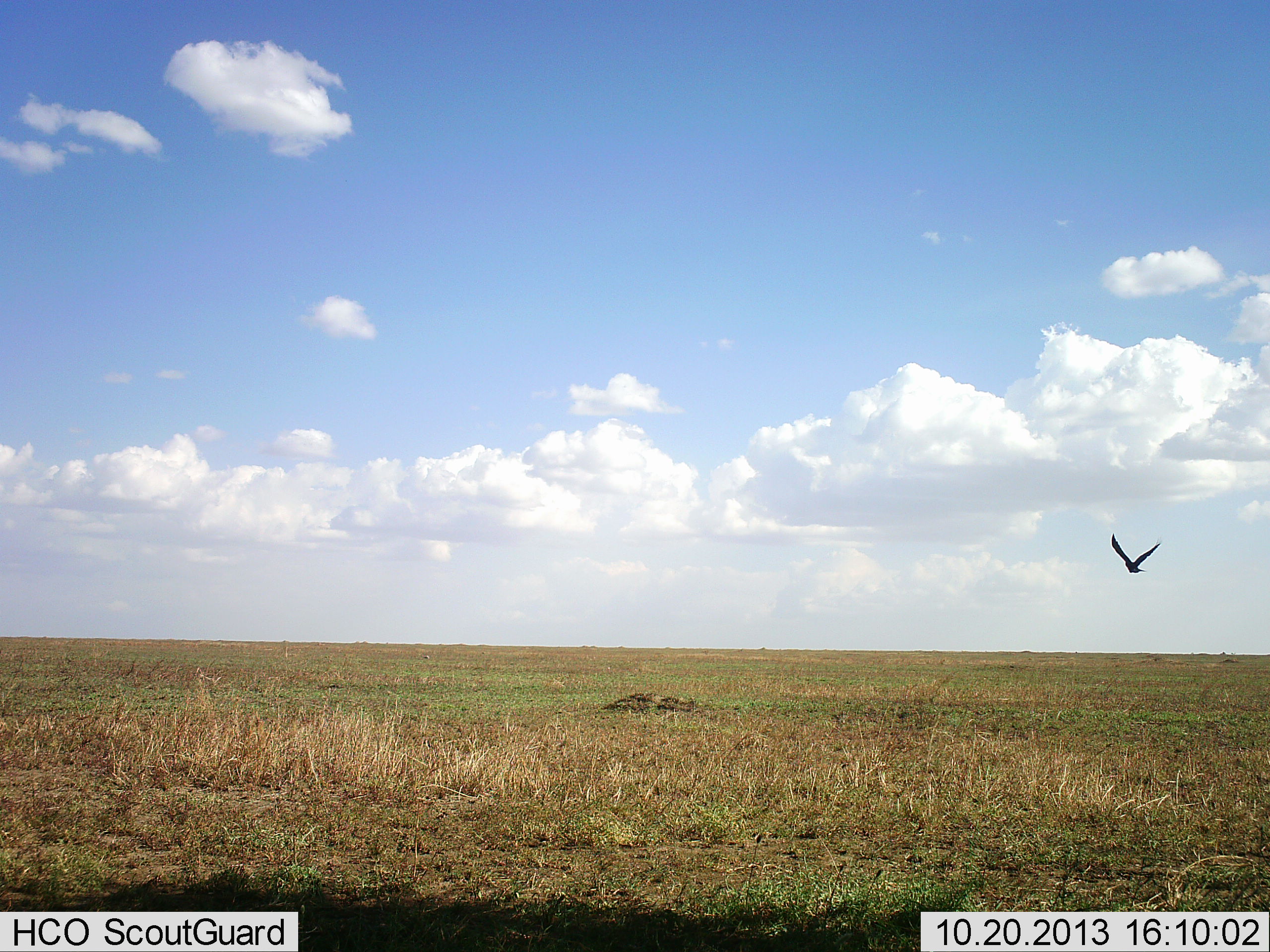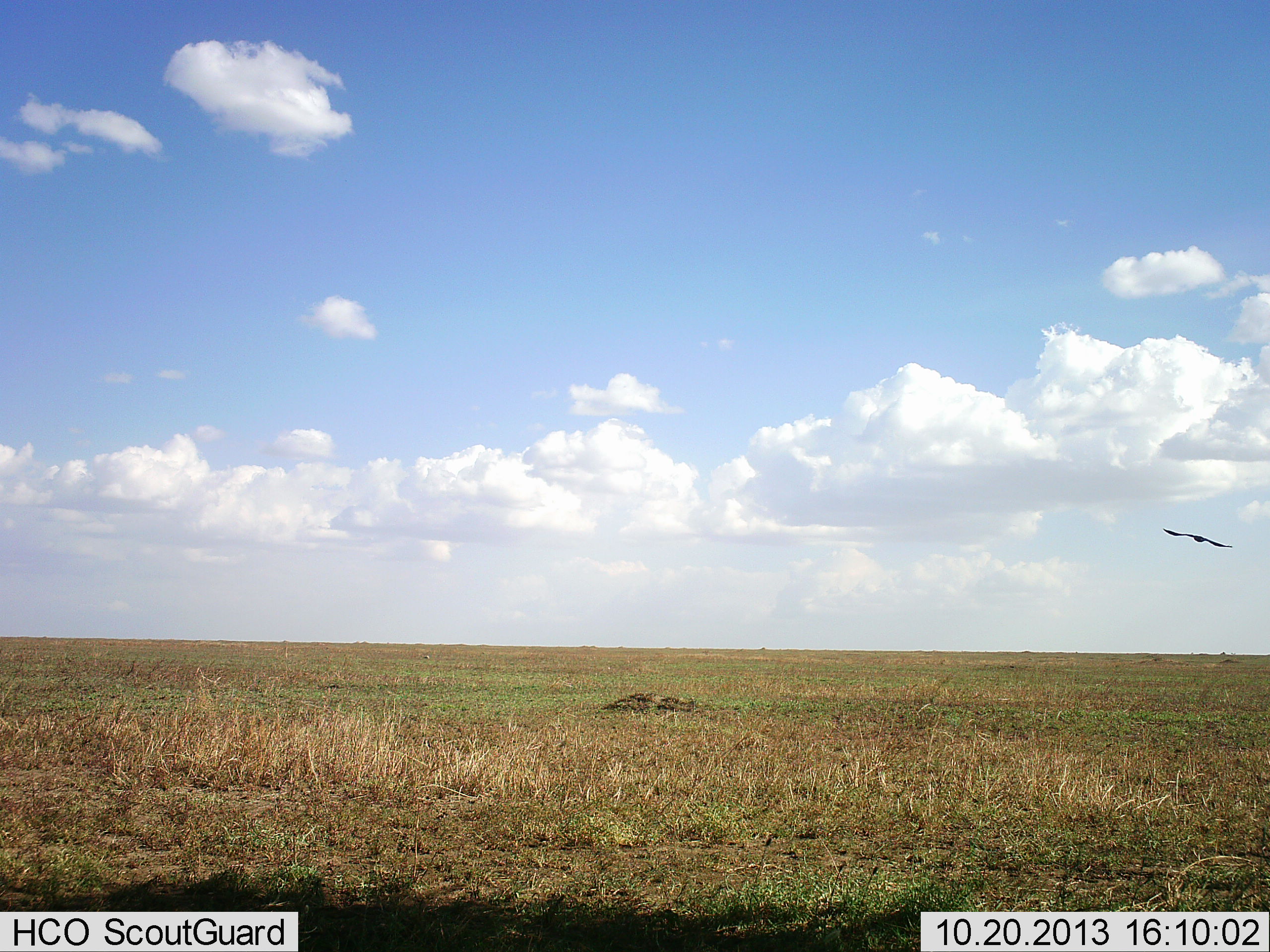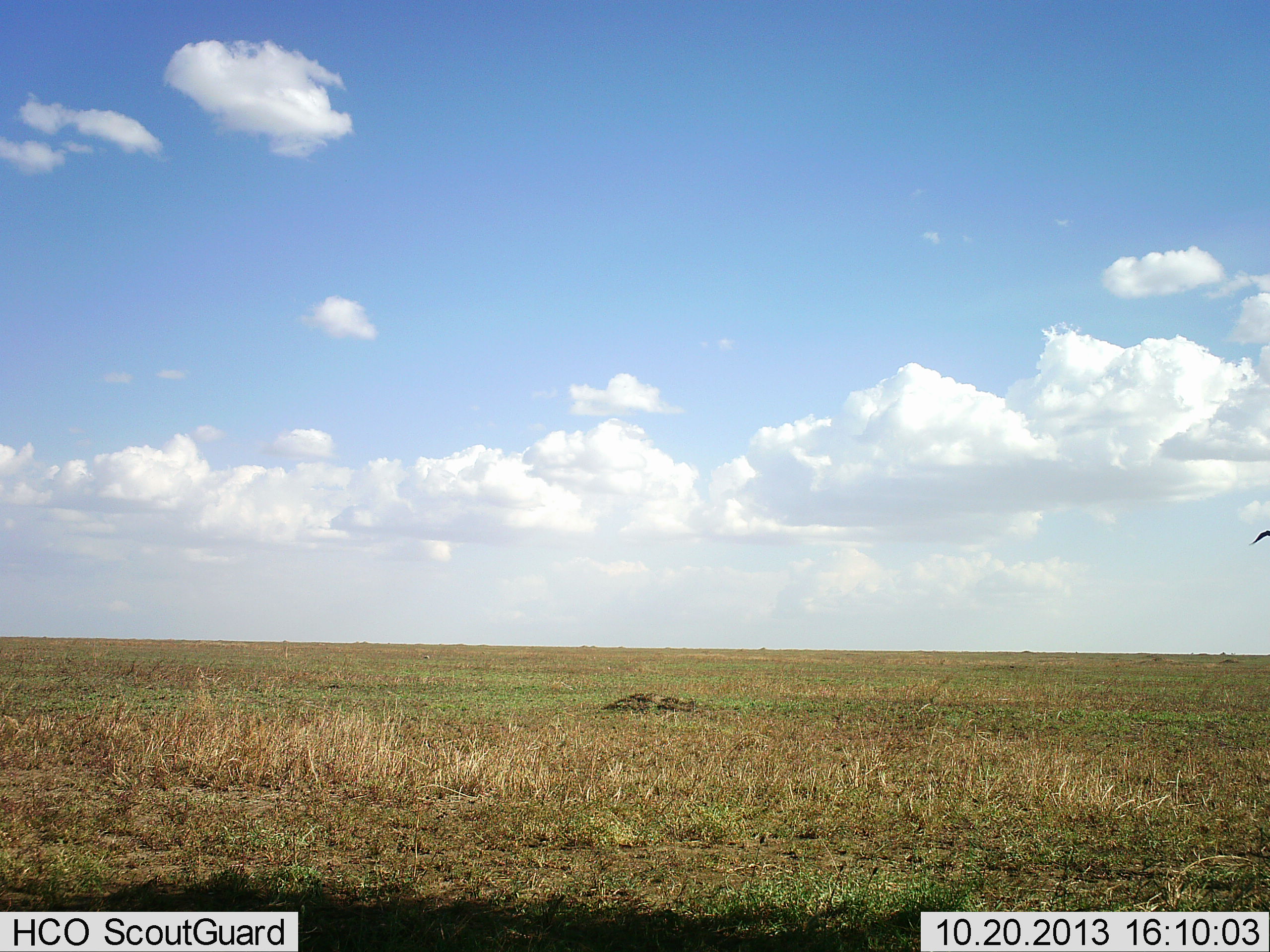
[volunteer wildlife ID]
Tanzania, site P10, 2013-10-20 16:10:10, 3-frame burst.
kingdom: Animalia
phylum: Chordata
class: Aves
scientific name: Aves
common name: bird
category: otherbird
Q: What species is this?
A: Otherbird (bird) (Aves).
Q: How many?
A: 1.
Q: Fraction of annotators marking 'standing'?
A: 0%.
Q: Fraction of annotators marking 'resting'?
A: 0%.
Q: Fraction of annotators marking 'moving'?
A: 100%.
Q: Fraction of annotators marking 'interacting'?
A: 0%.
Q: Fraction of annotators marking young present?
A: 0%.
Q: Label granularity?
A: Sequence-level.